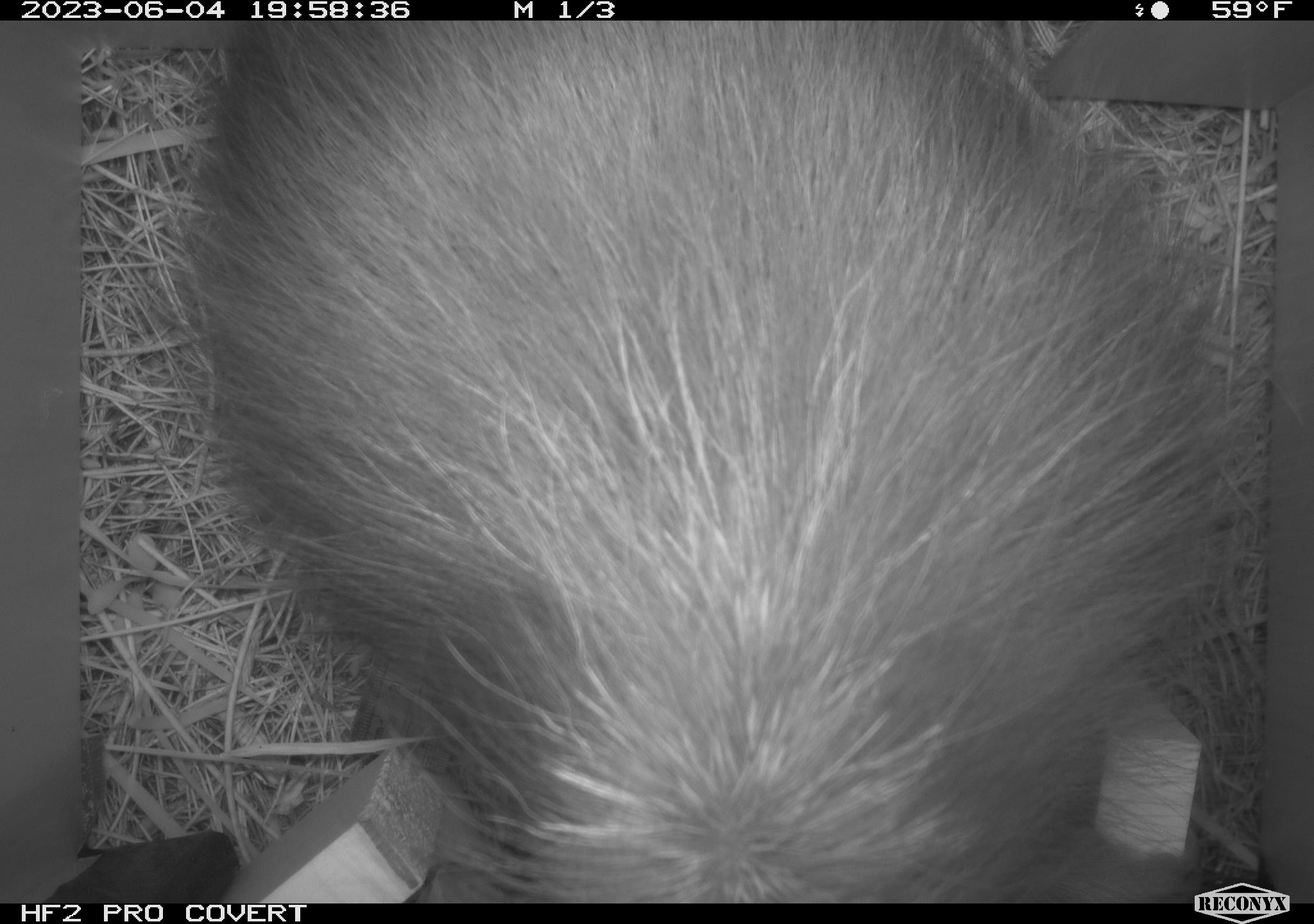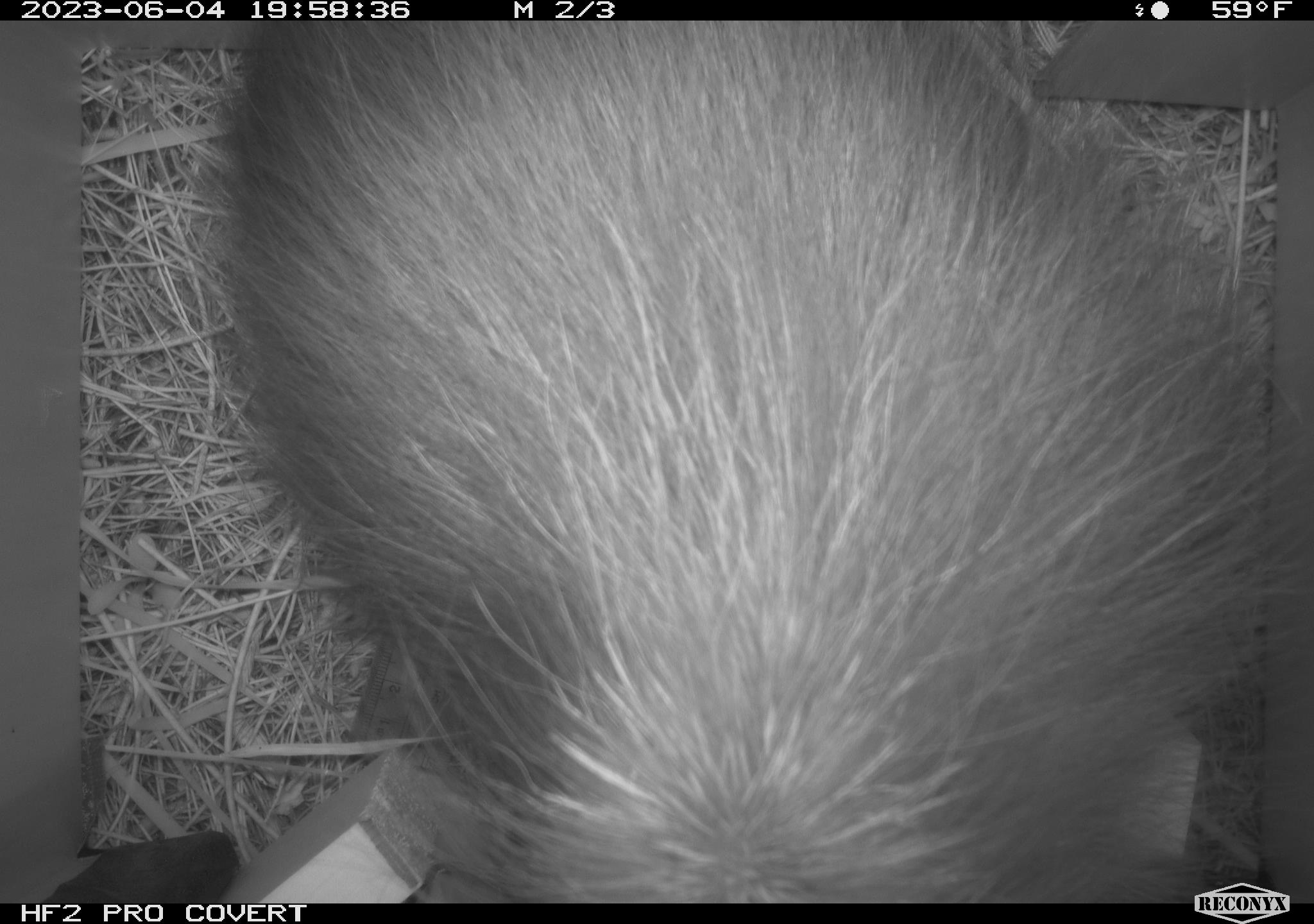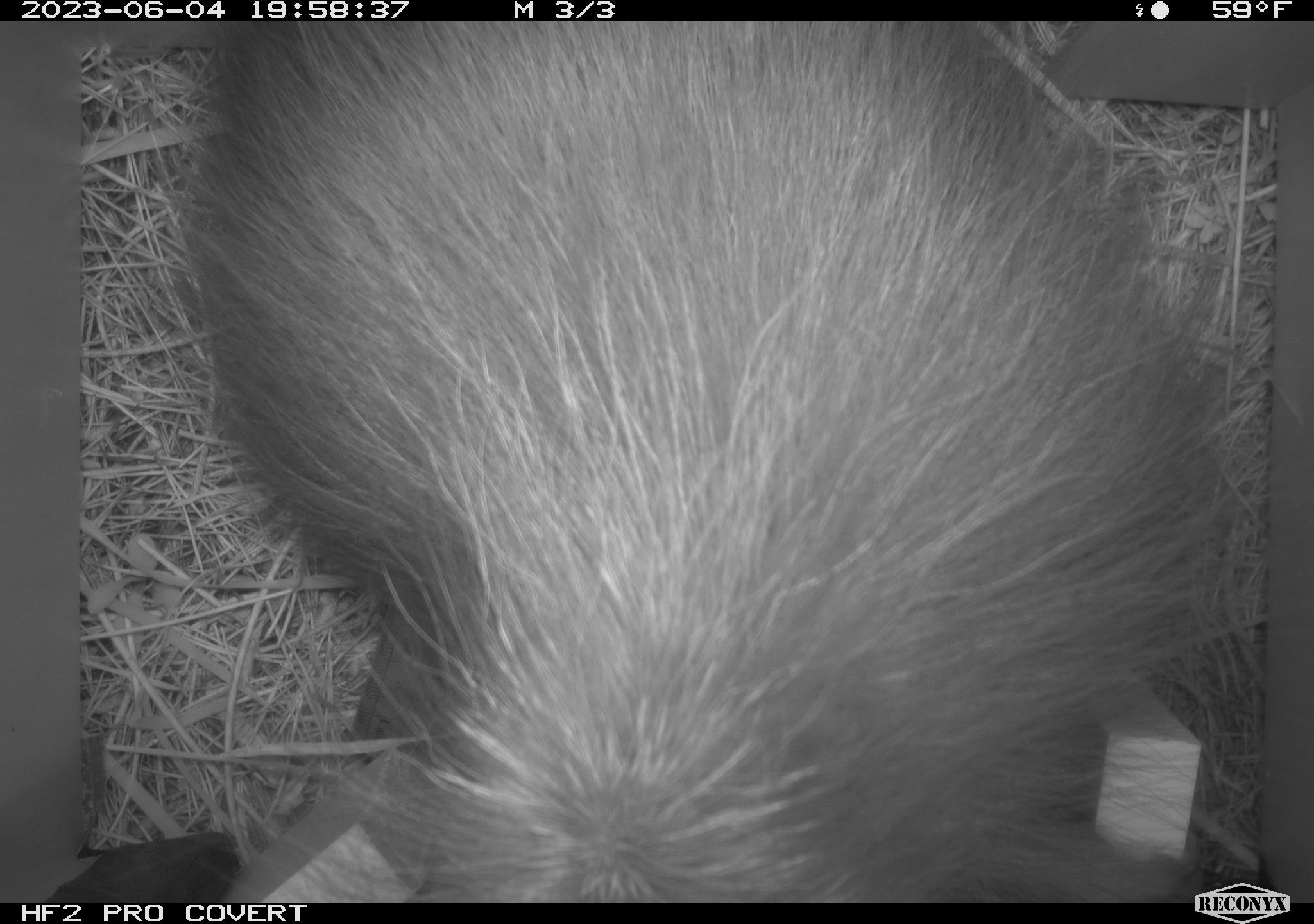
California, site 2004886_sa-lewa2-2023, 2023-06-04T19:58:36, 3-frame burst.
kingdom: Animalia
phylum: Chordata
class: Mammalia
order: Rodentia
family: Erethizontidae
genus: Erethizon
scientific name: Erethizon dorsatum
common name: north american porcupine